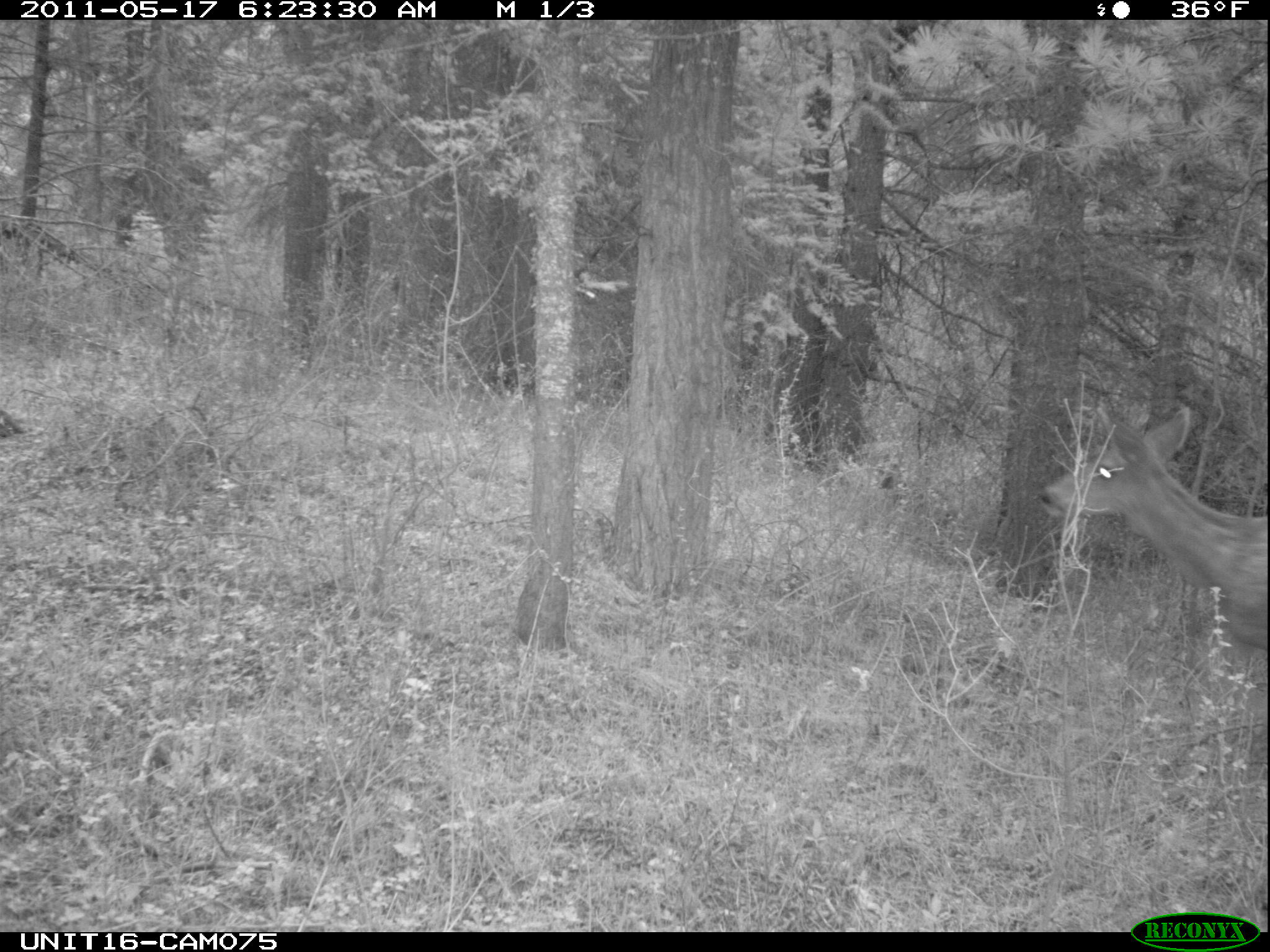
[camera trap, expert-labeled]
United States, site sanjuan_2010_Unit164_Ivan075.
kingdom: Animalia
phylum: Chordata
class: Mammalia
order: Artiodactyla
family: Cervidae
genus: Odocoileus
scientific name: Odocoileus hemionus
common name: mule deer